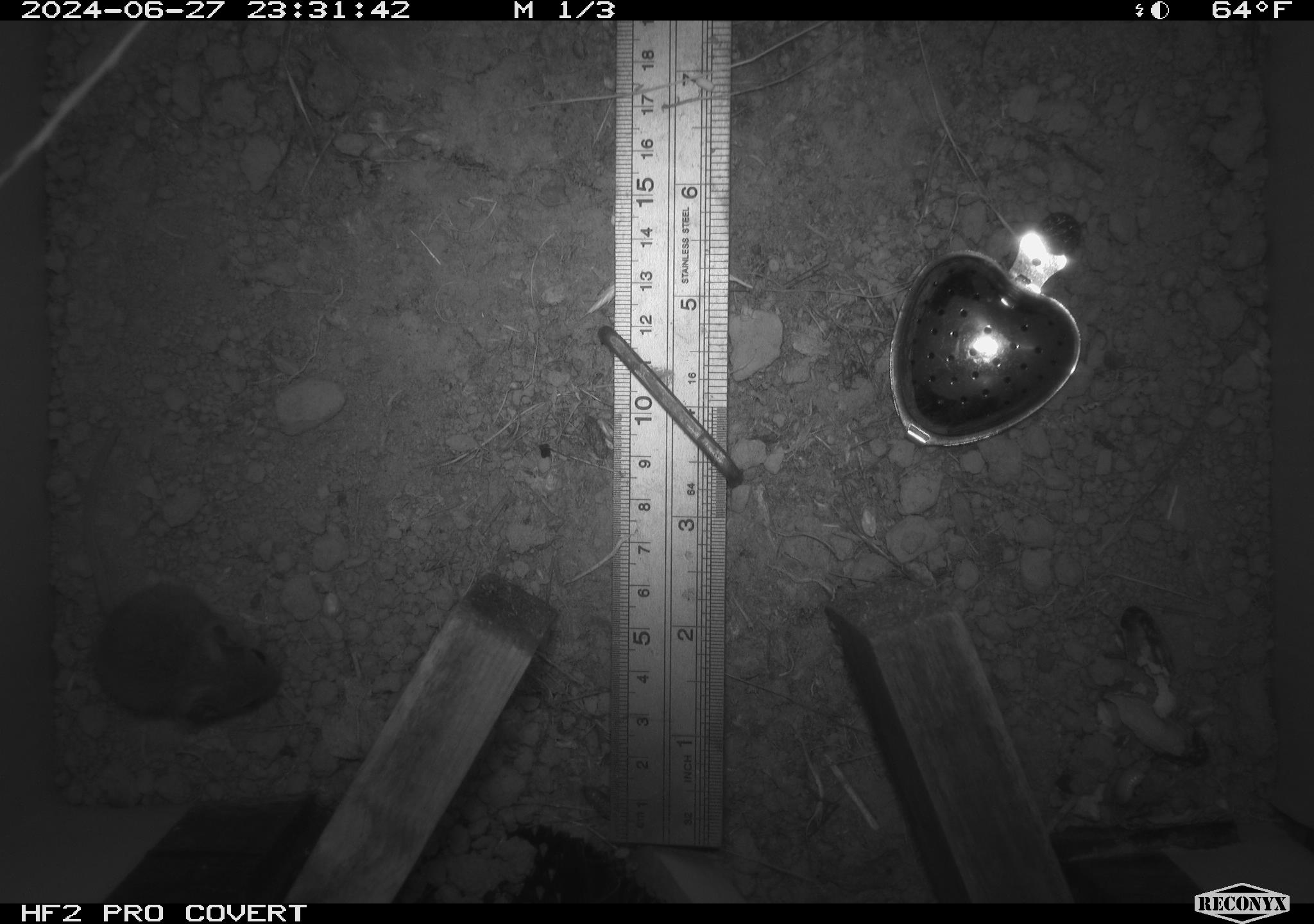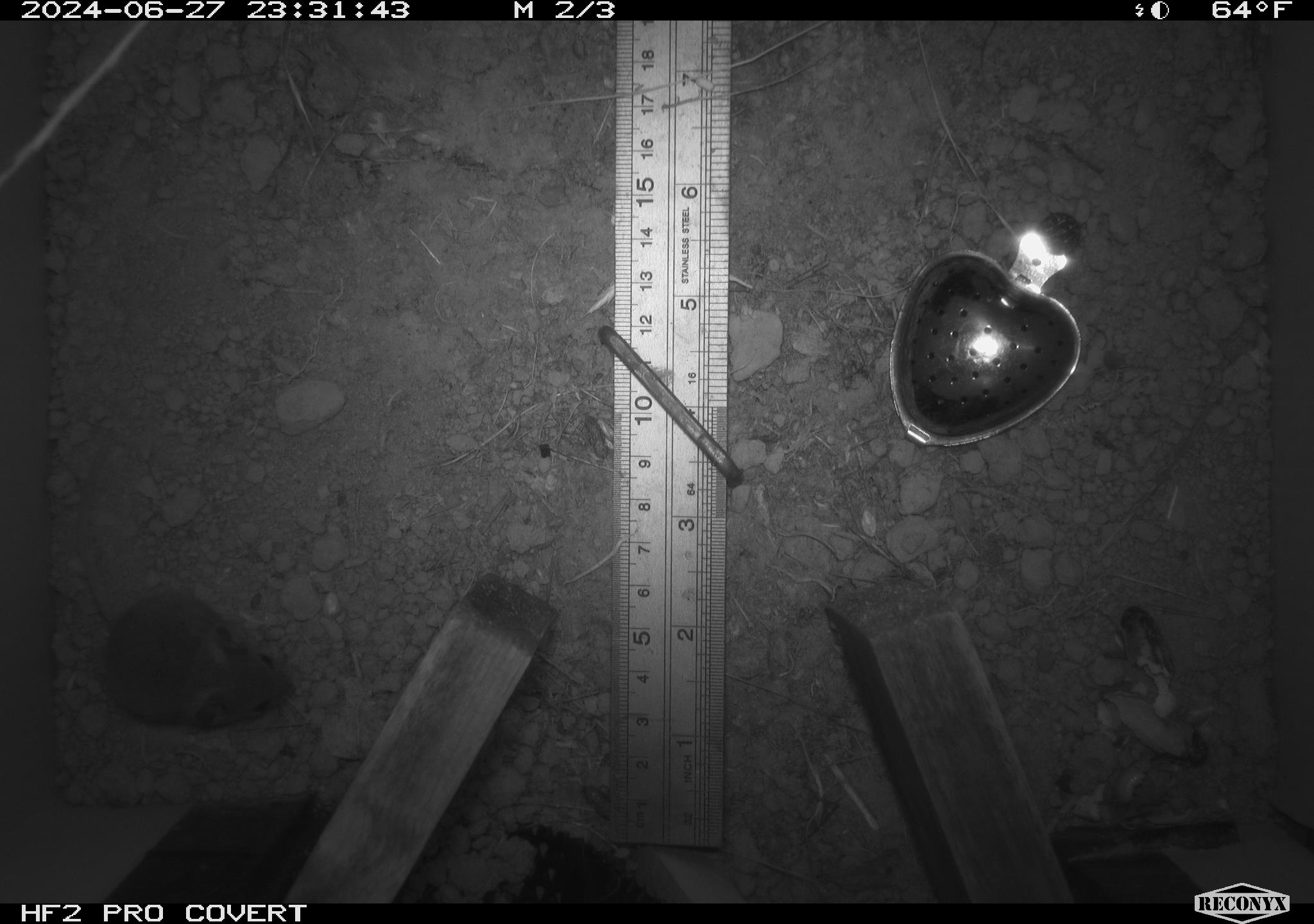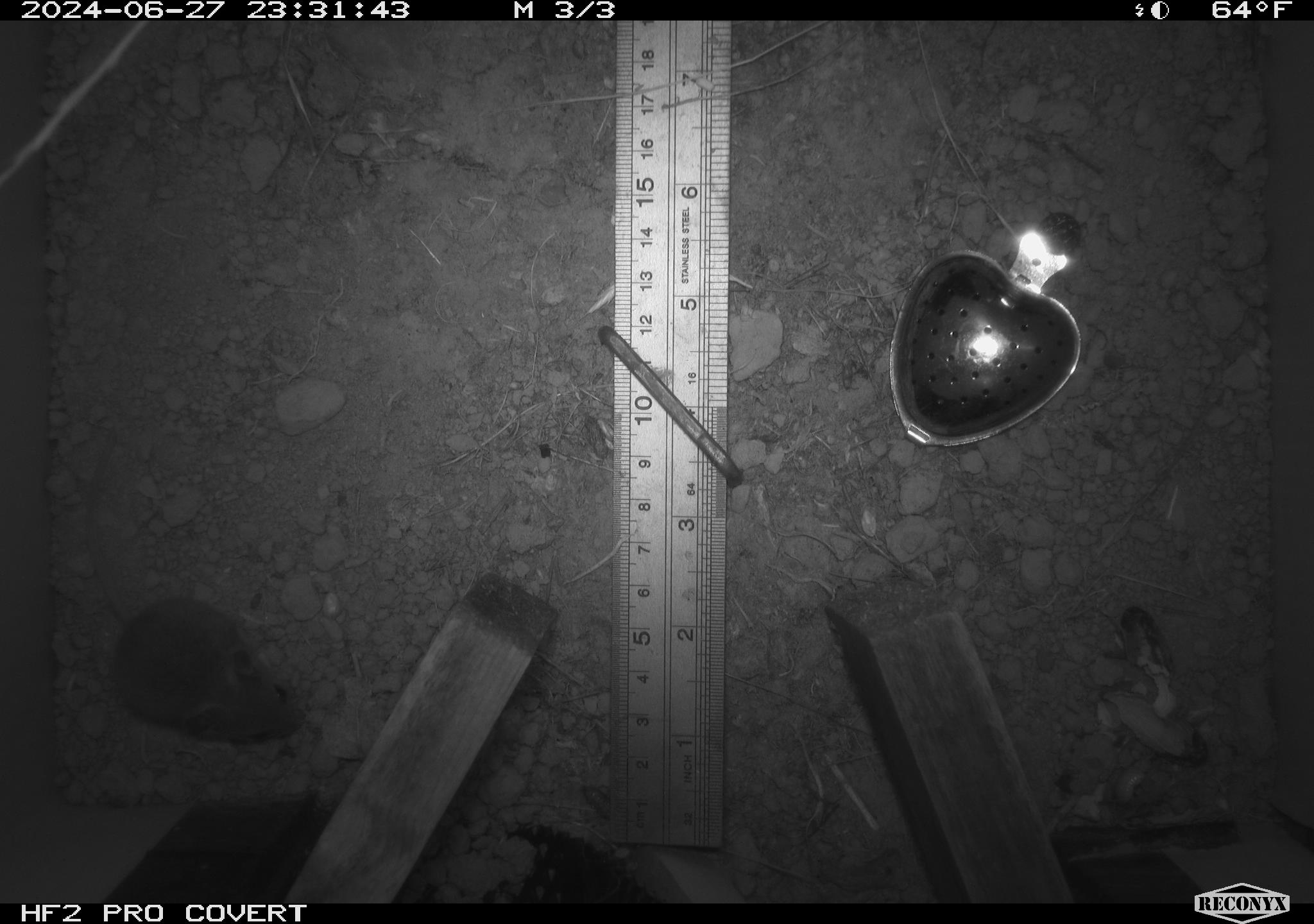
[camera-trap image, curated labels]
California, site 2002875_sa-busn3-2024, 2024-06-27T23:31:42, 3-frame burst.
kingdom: Animalia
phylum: Chordata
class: Mammalia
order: Rodentia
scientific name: Rodentia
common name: mouse species